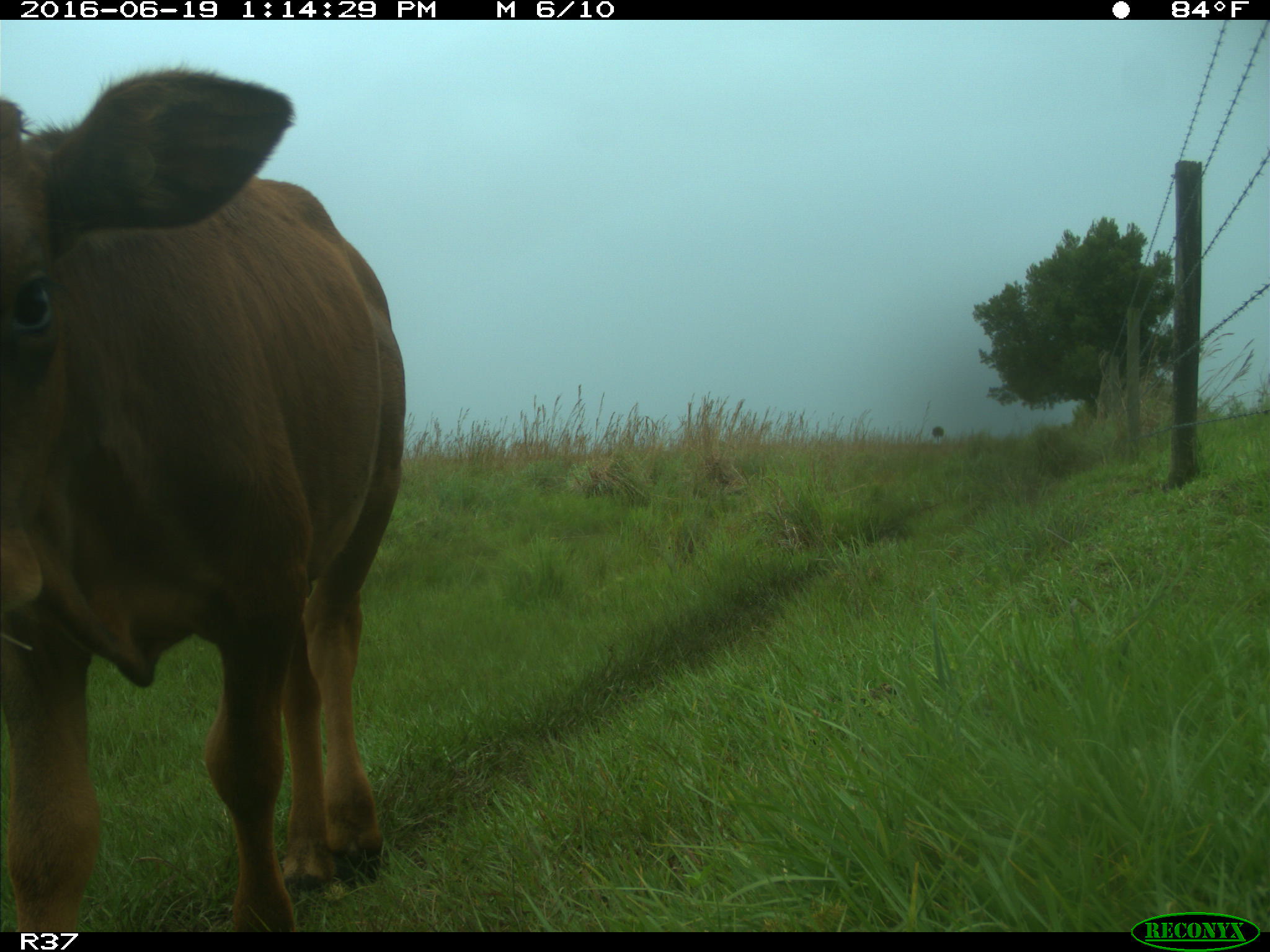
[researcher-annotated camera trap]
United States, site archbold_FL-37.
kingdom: Animalia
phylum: Chordata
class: Mammalia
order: Artiodactyla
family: Bovidae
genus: Bos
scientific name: Bos taurus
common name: domestic cow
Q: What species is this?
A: Bos taurus (domestic cow).